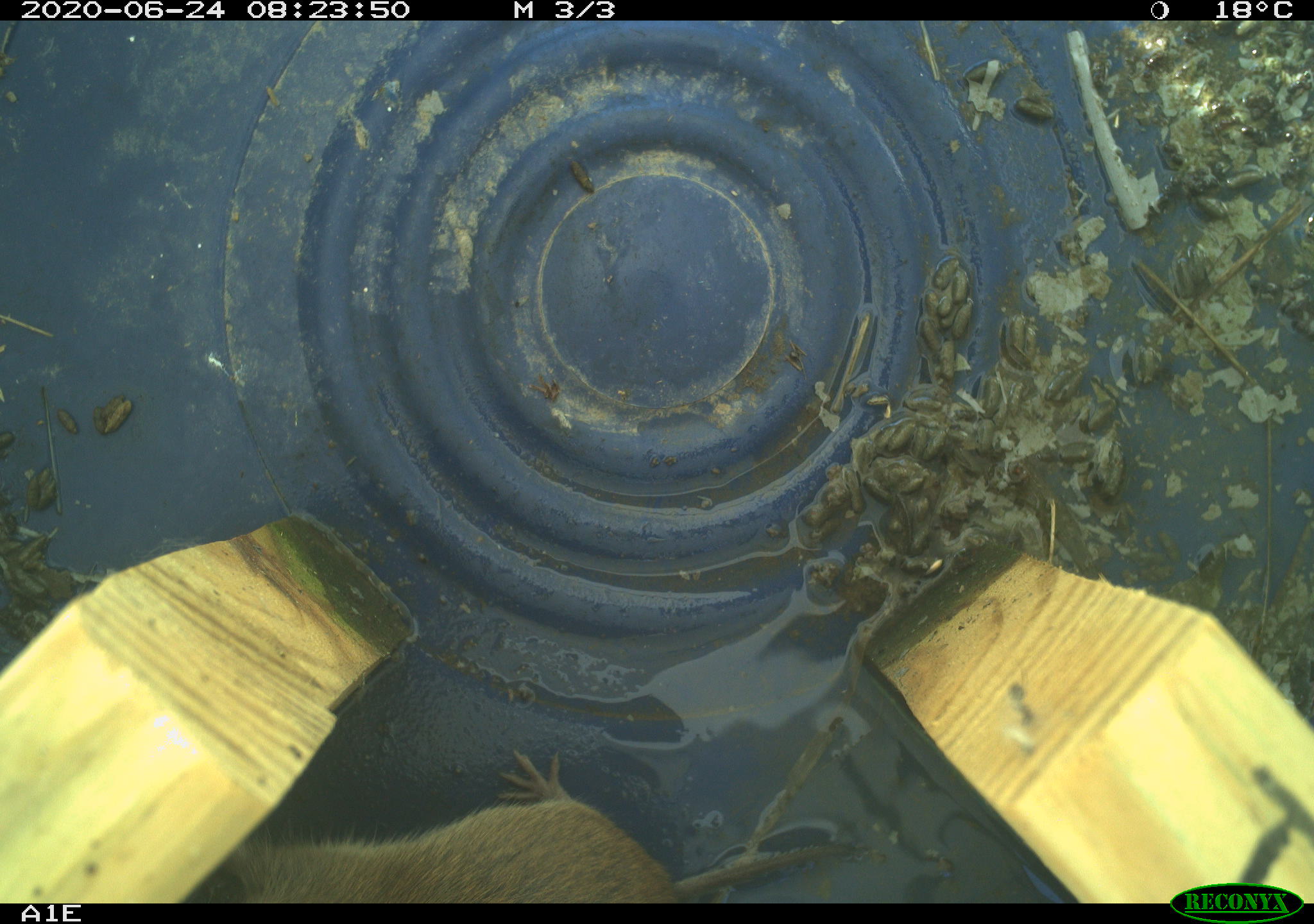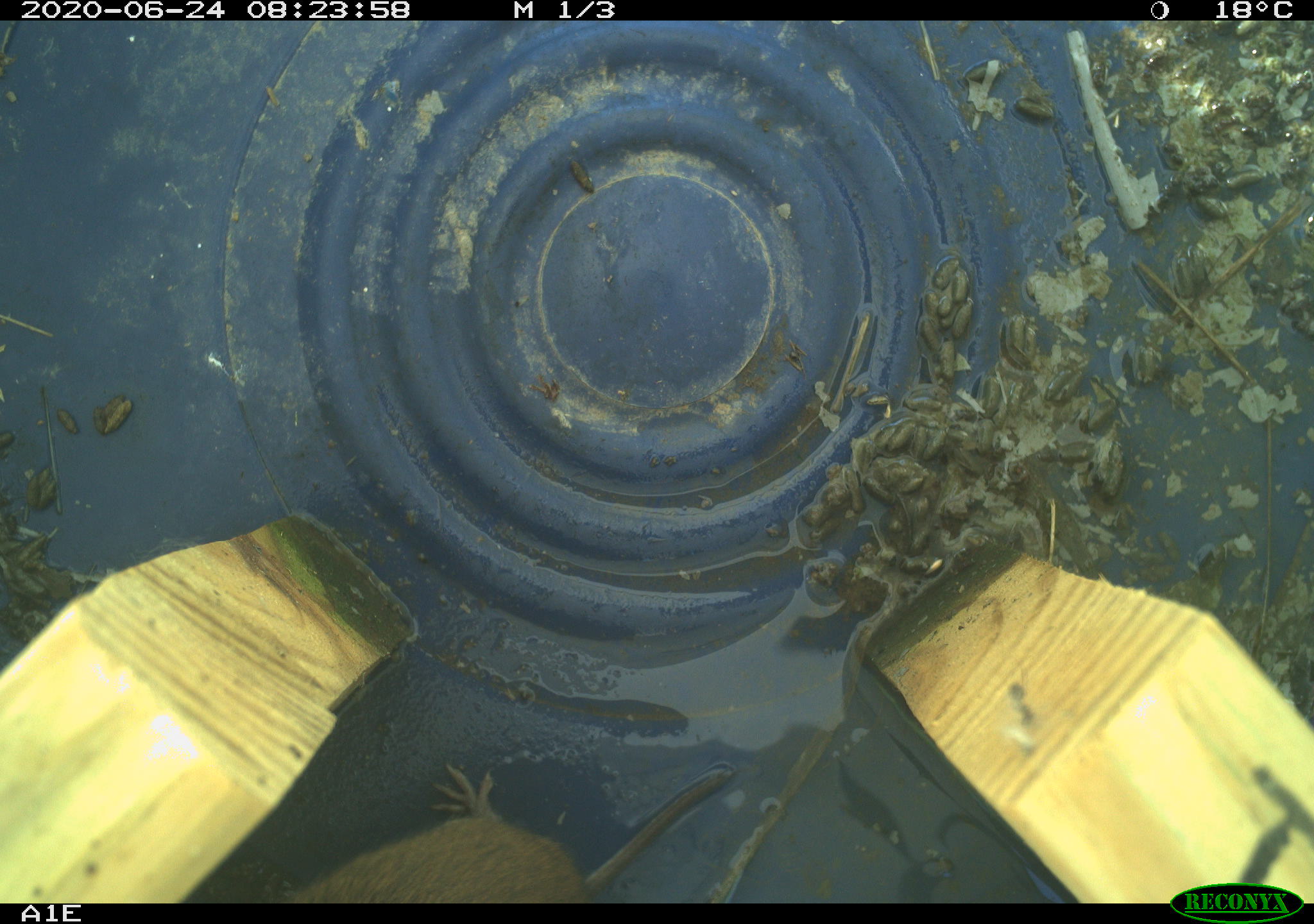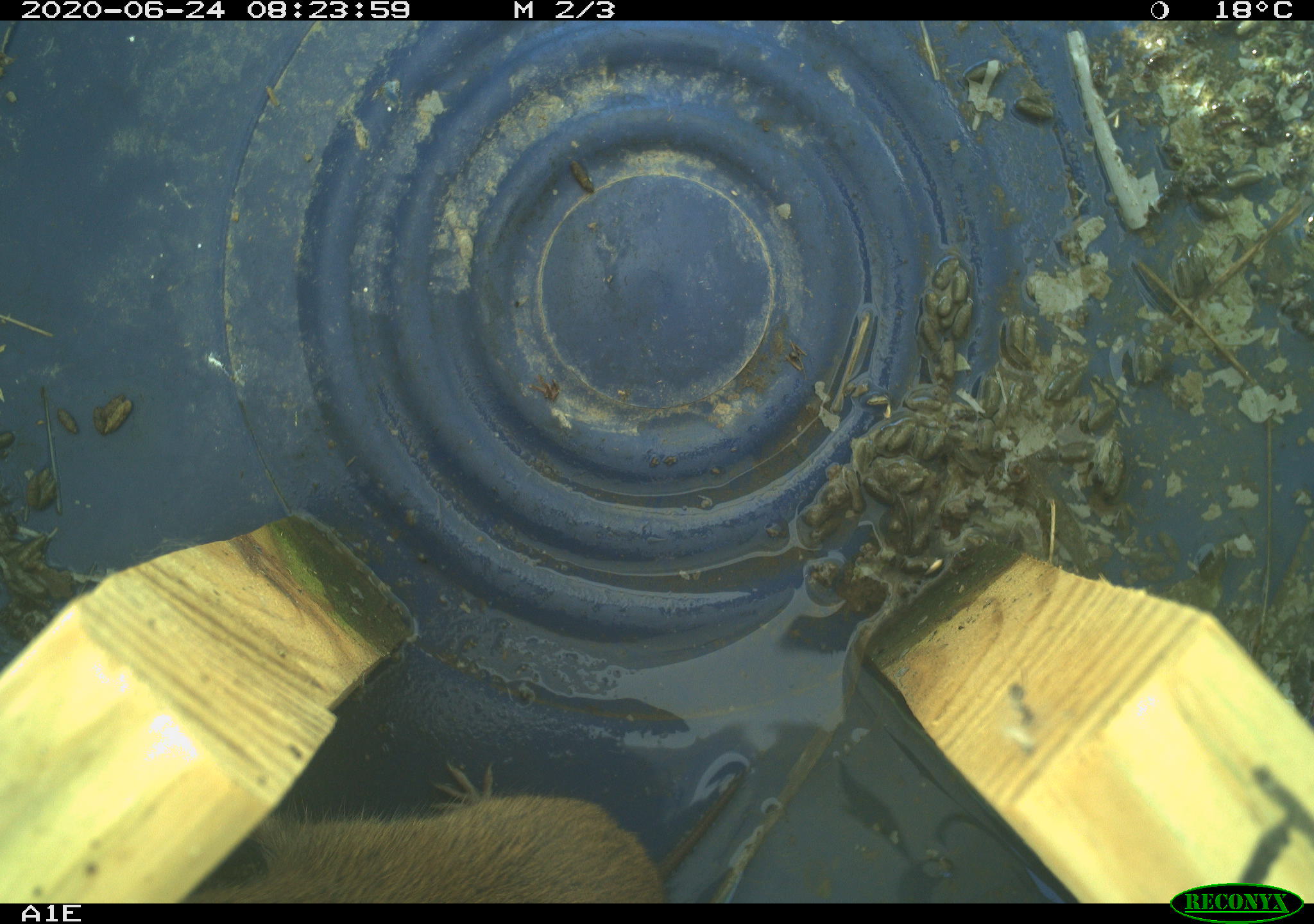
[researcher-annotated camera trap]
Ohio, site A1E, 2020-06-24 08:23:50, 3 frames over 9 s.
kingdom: Animalia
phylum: Chordata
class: Mammalia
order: Rodentia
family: Cricetidae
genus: Microtus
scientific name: Microtus pennsylvanicus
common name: meadow vole